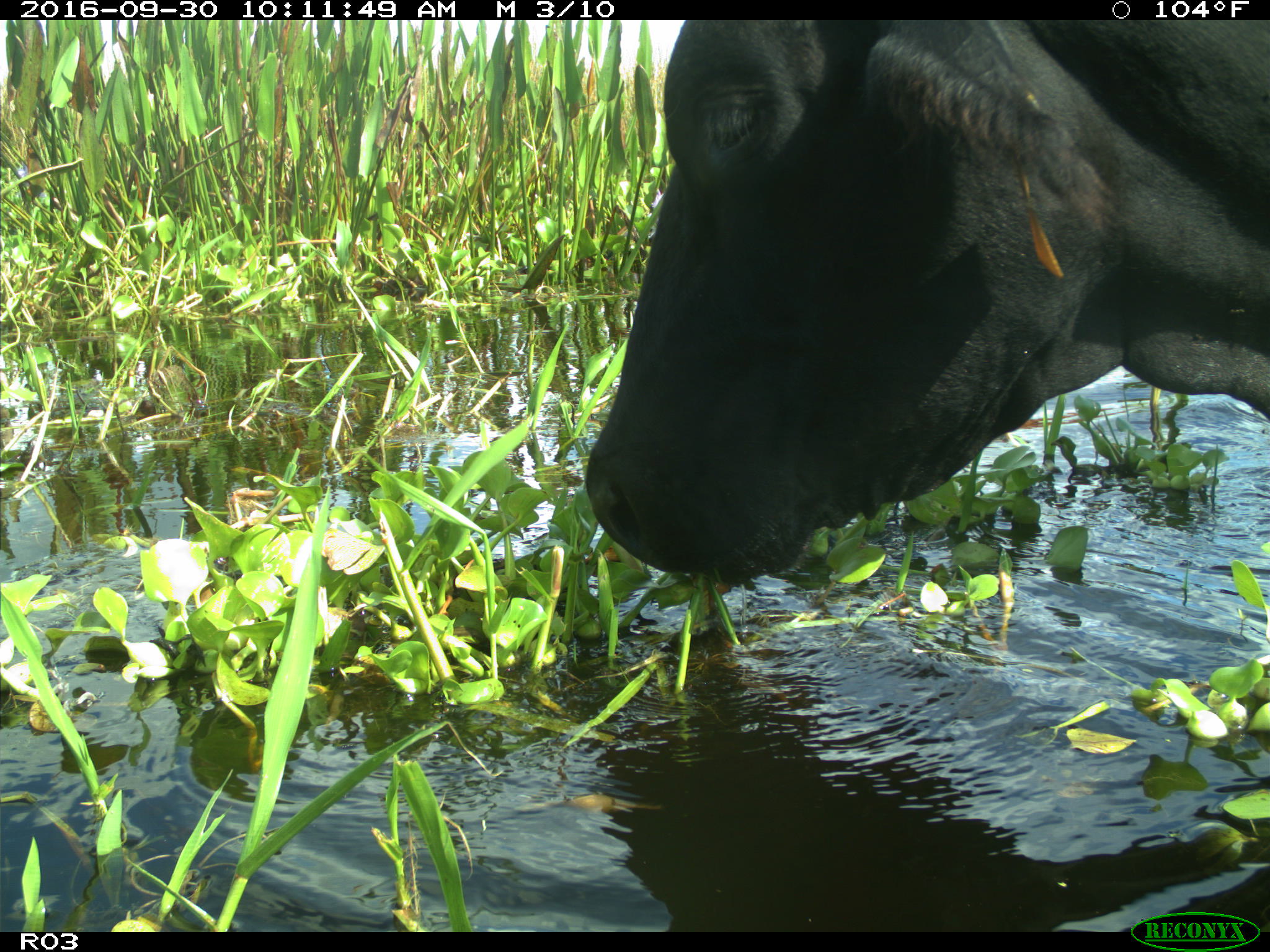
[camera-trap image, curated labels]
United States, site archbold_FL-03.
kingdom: Animalia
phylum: Chordata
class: Mammalia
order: Artiodactyla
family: Bovidae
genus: Bos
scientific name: Bos taurus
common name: domestic cow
Bos taurus (domestic cow).